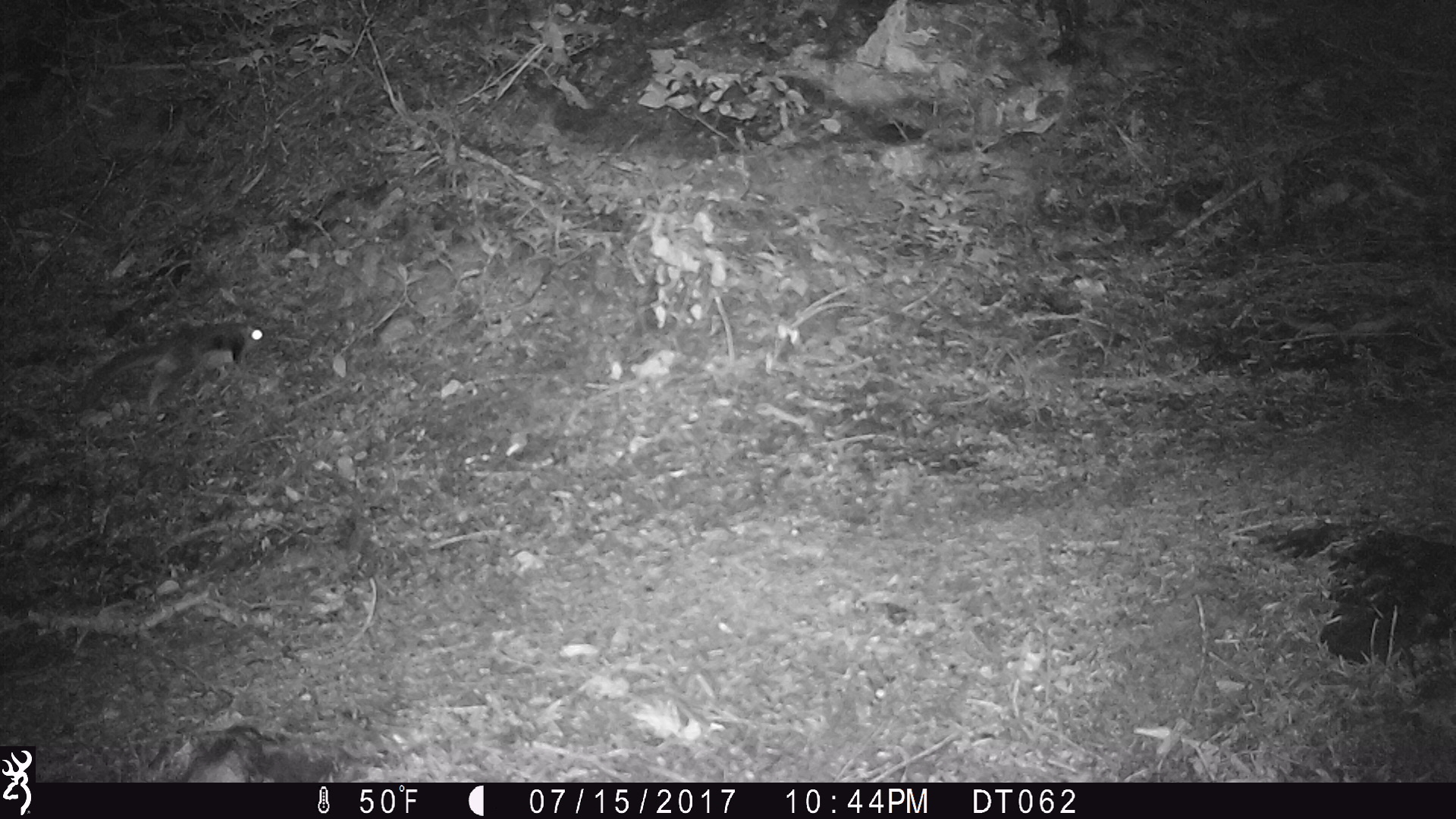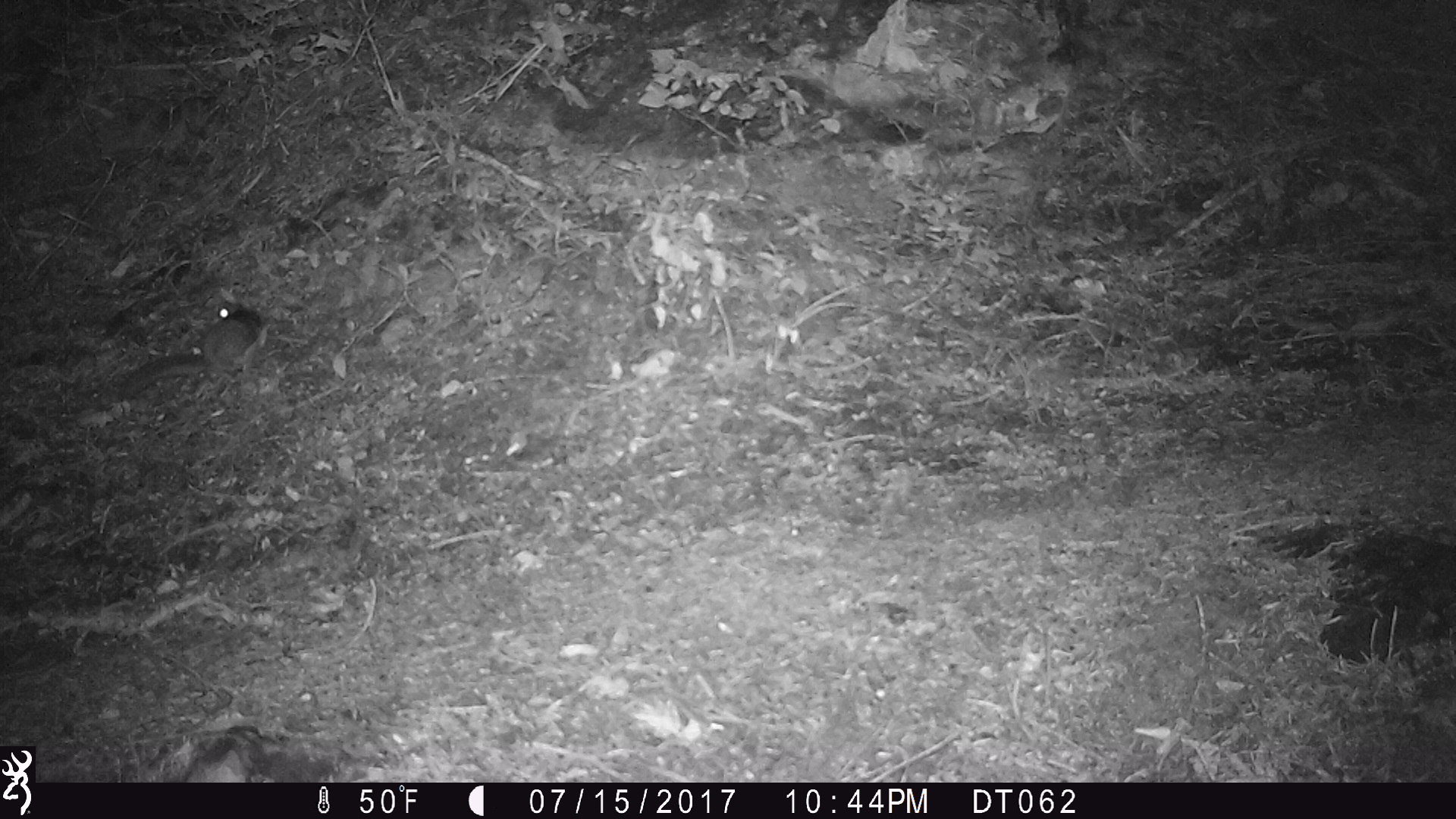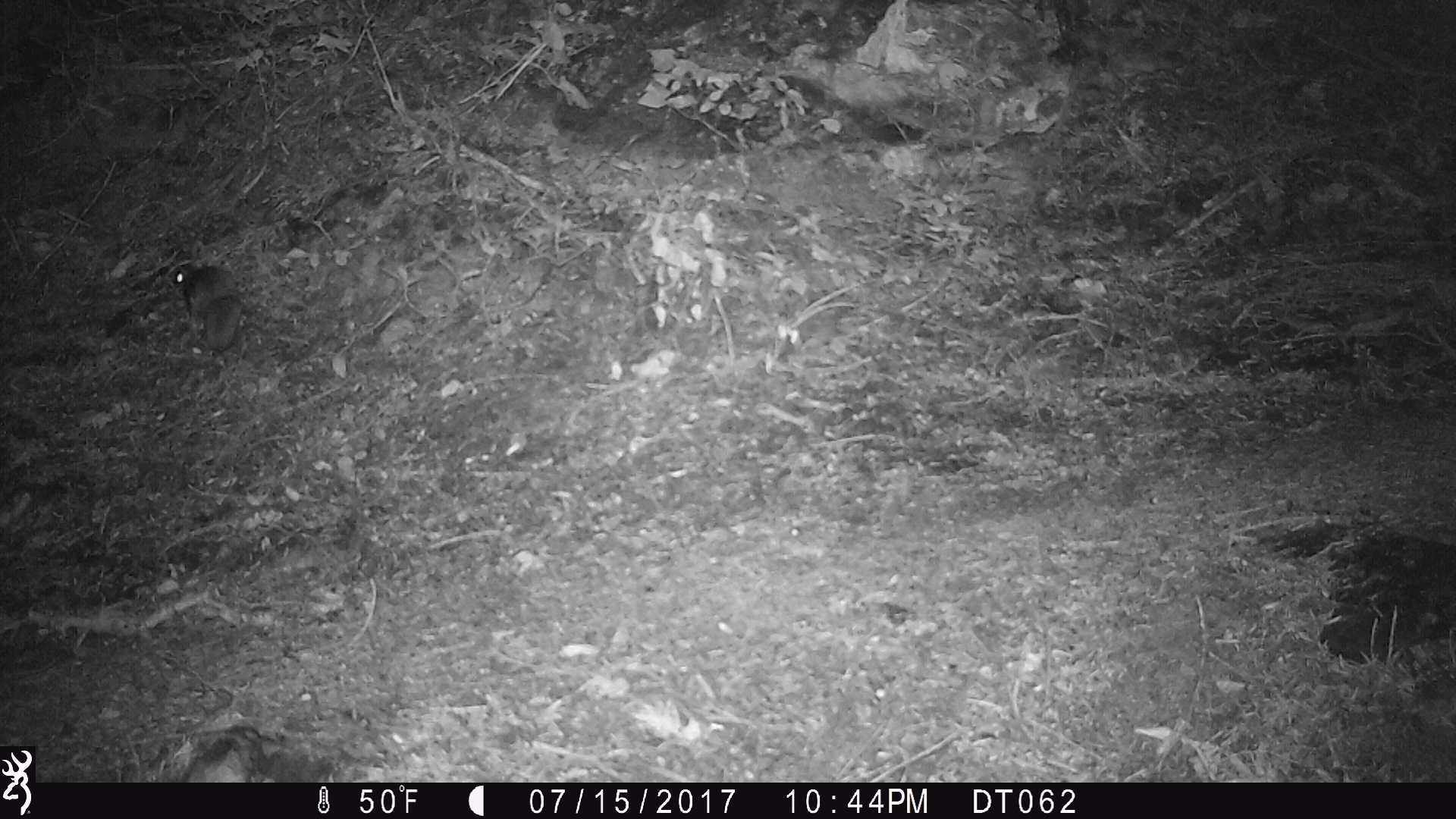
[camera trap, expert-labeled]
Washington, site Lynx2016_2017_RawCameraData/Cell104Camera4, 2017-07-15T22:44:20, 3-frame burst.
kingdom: Animalia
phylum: Chordata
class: Mammalia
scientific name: Mammalia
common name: small mammal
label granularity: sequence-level